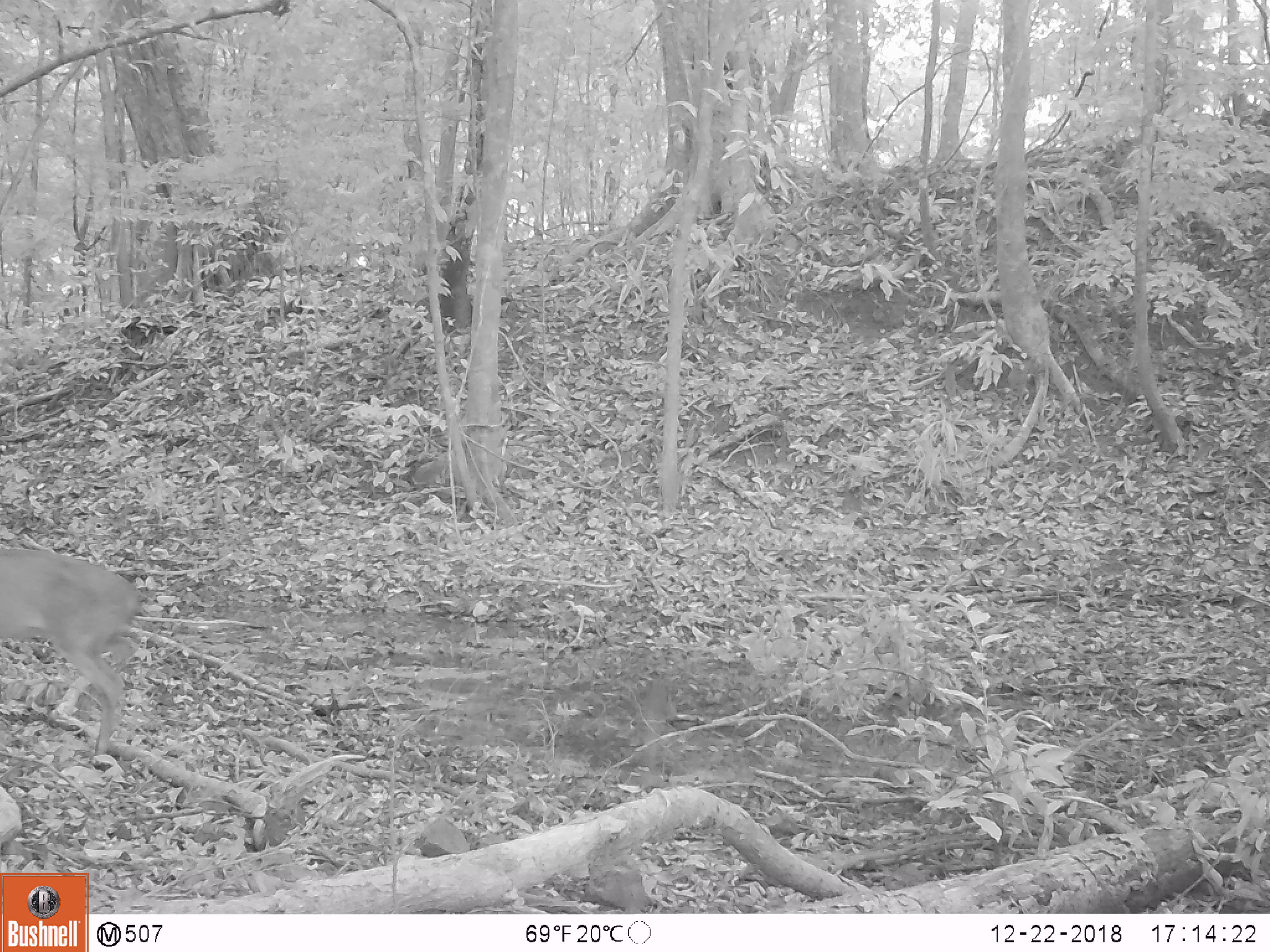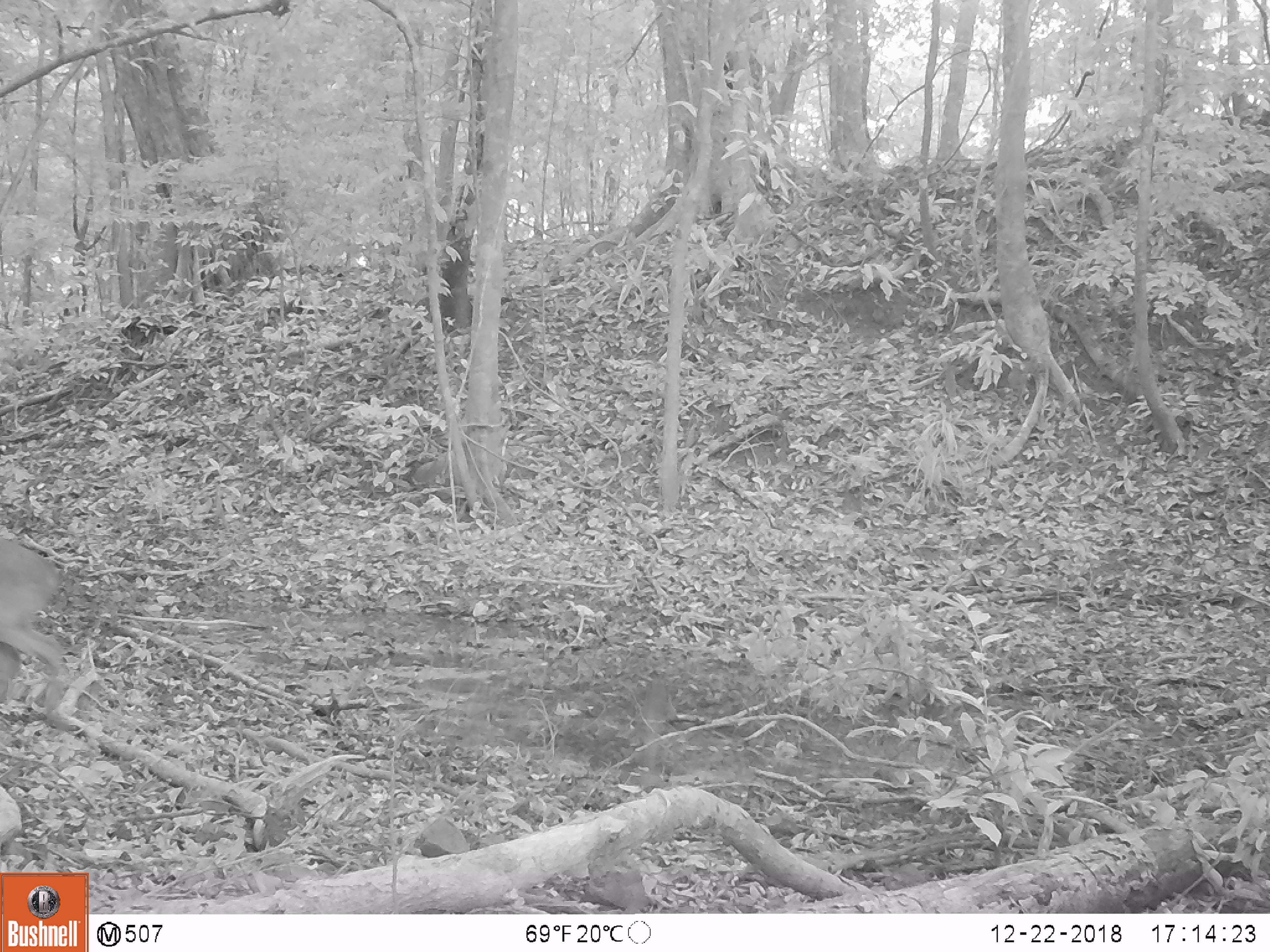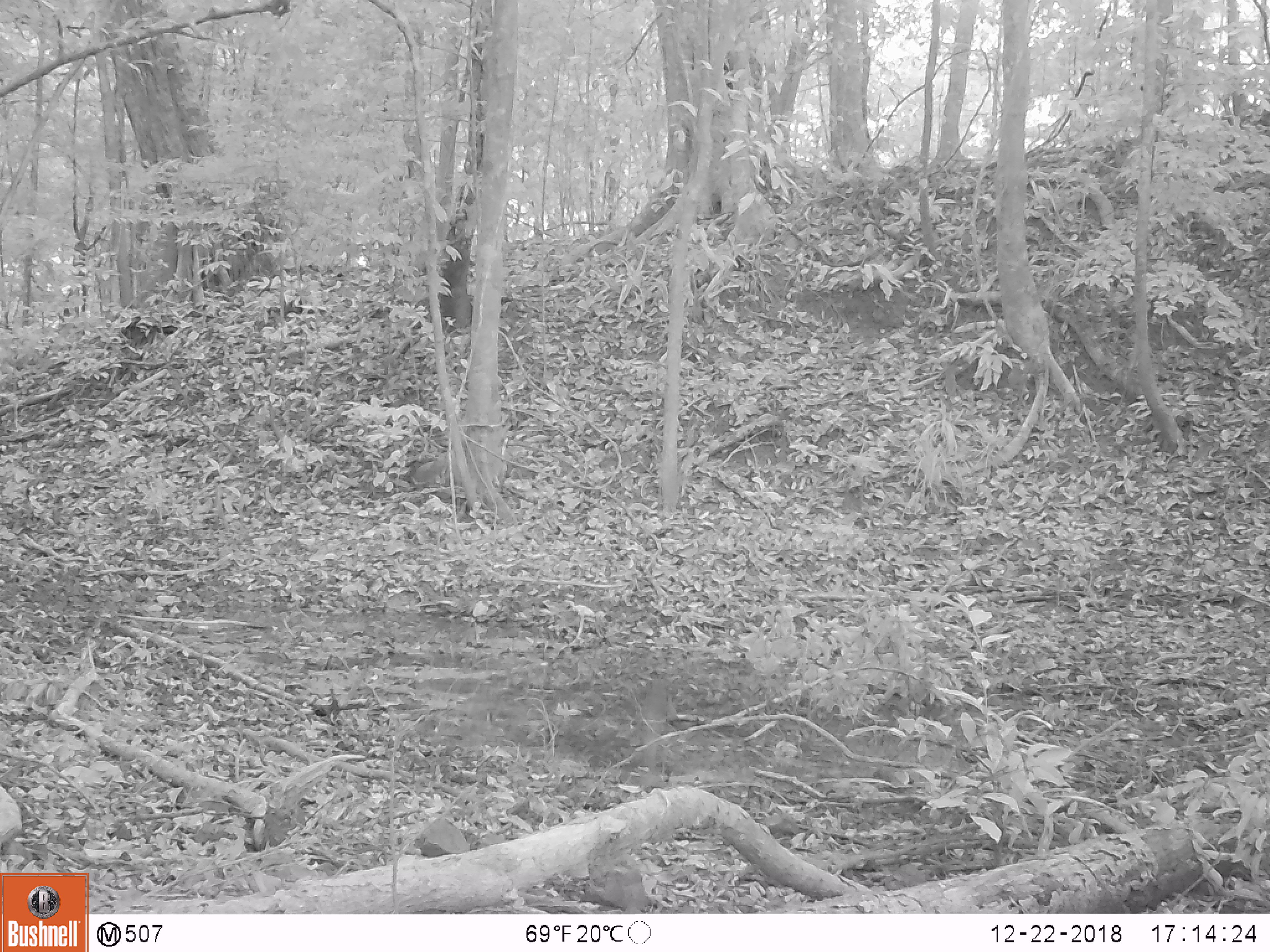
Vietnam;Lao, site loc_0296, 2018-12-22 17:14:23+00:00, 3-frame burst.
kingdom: Animalia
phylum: Chordata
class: Mammalia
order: Artiodactyla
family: Cervidae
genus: Muntiacus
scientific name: Muntiacus vuquangensis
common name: large-antlered muntjac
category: large antlered muntjac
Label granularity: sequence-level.